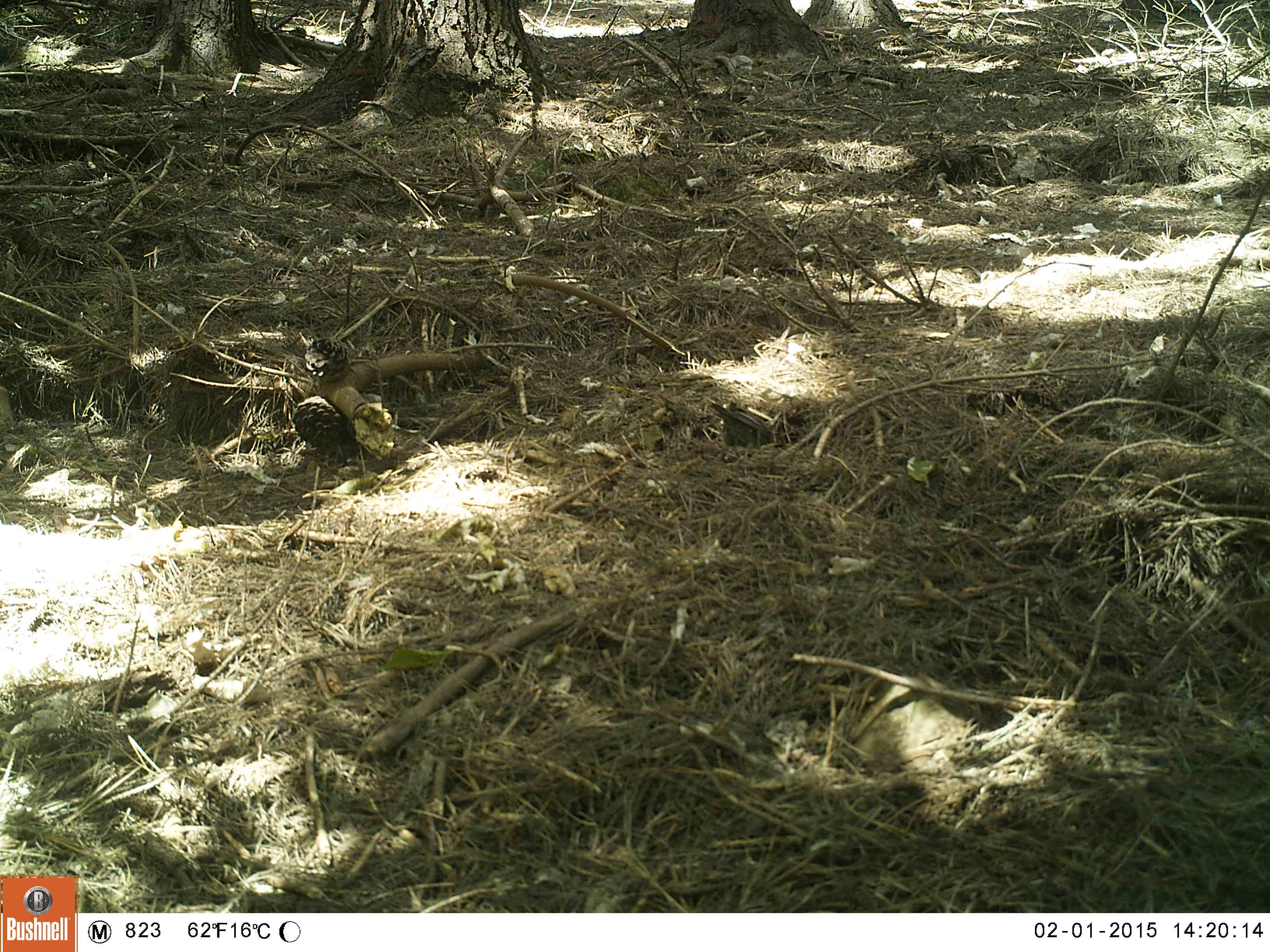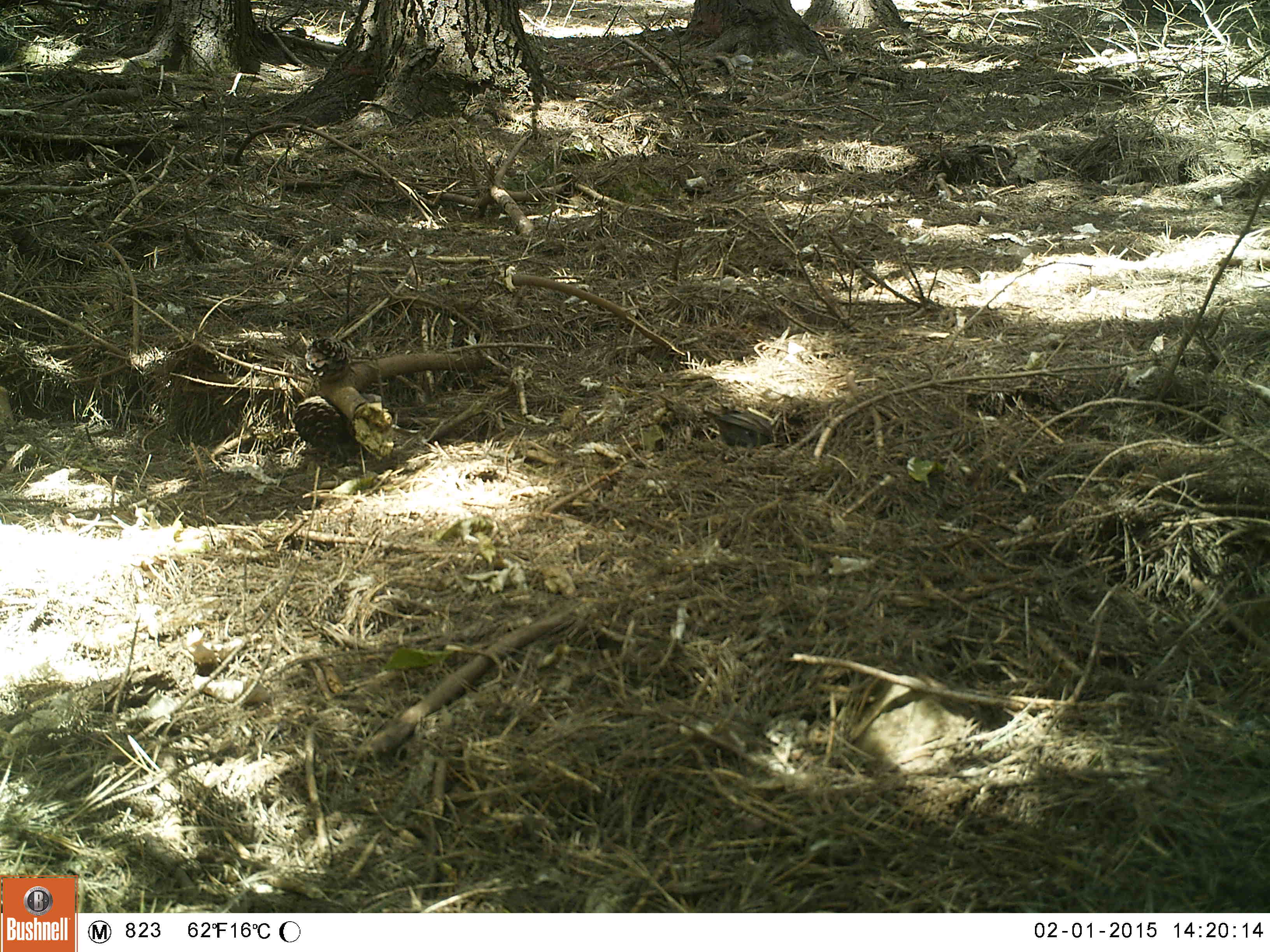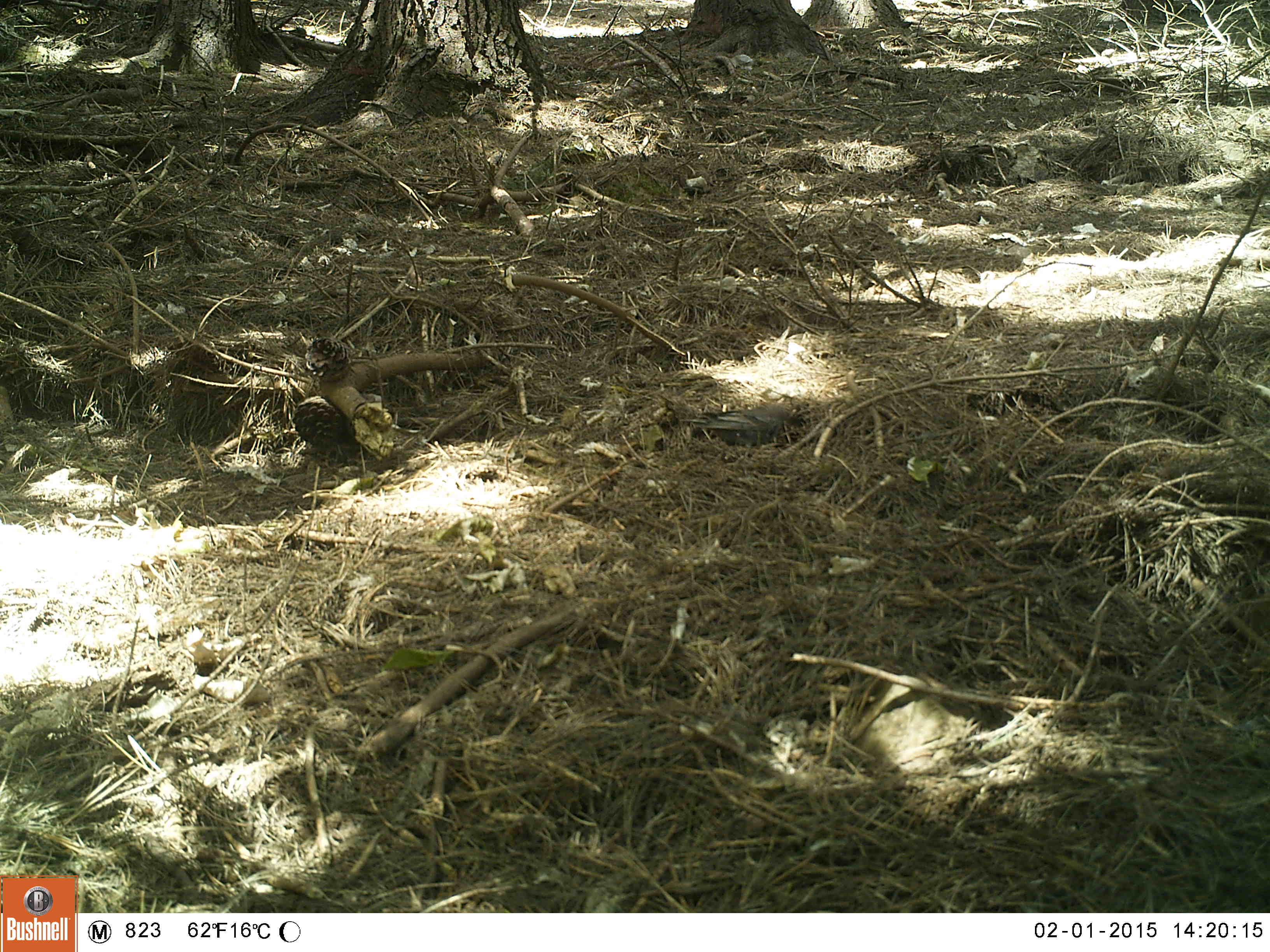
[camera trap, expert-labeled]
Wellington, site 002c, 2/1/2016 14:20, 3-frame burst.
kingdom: Animalia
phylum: Chordata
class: Aves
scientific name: Aves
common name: bird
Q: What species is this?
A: Bird (Aves).